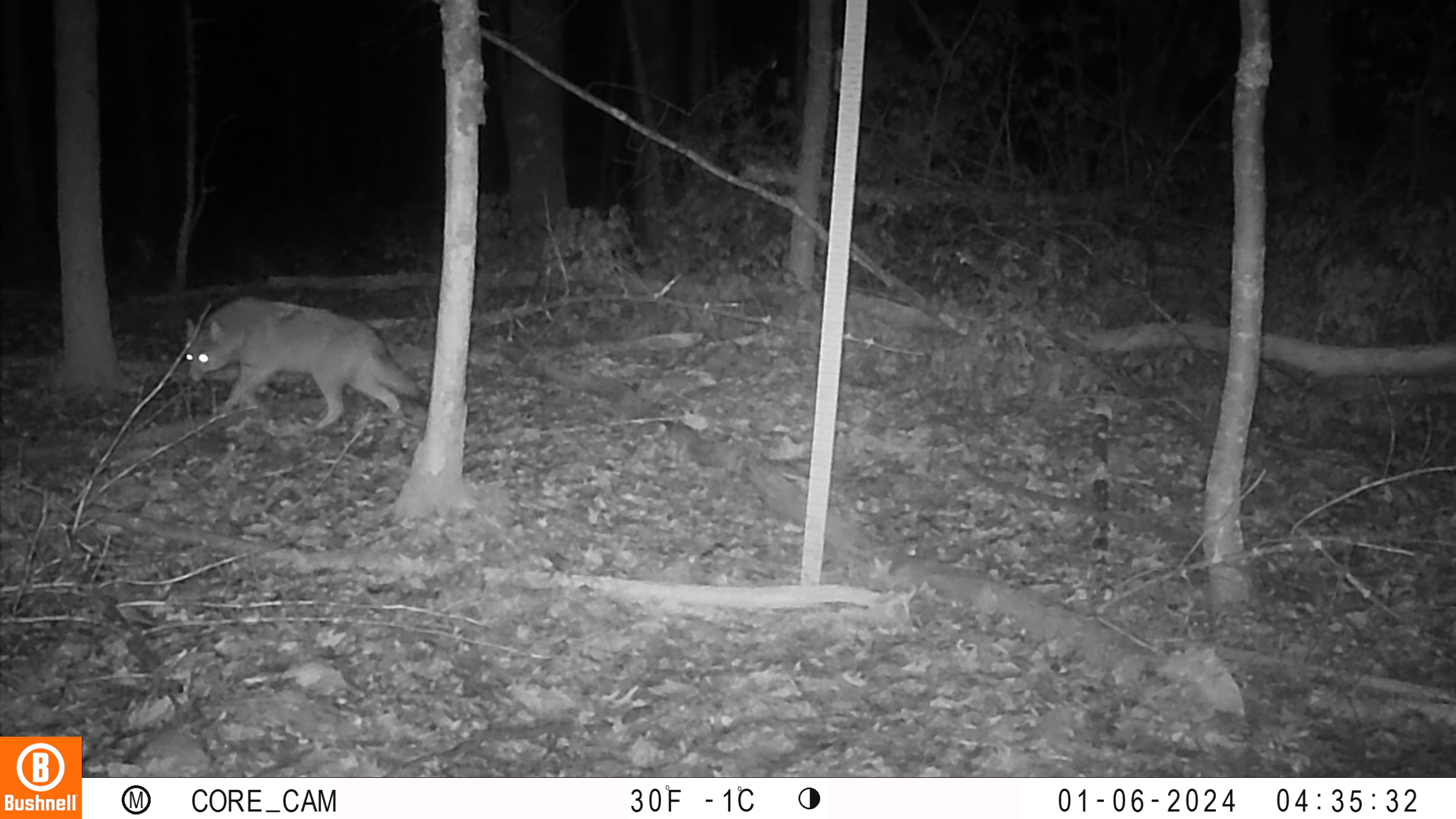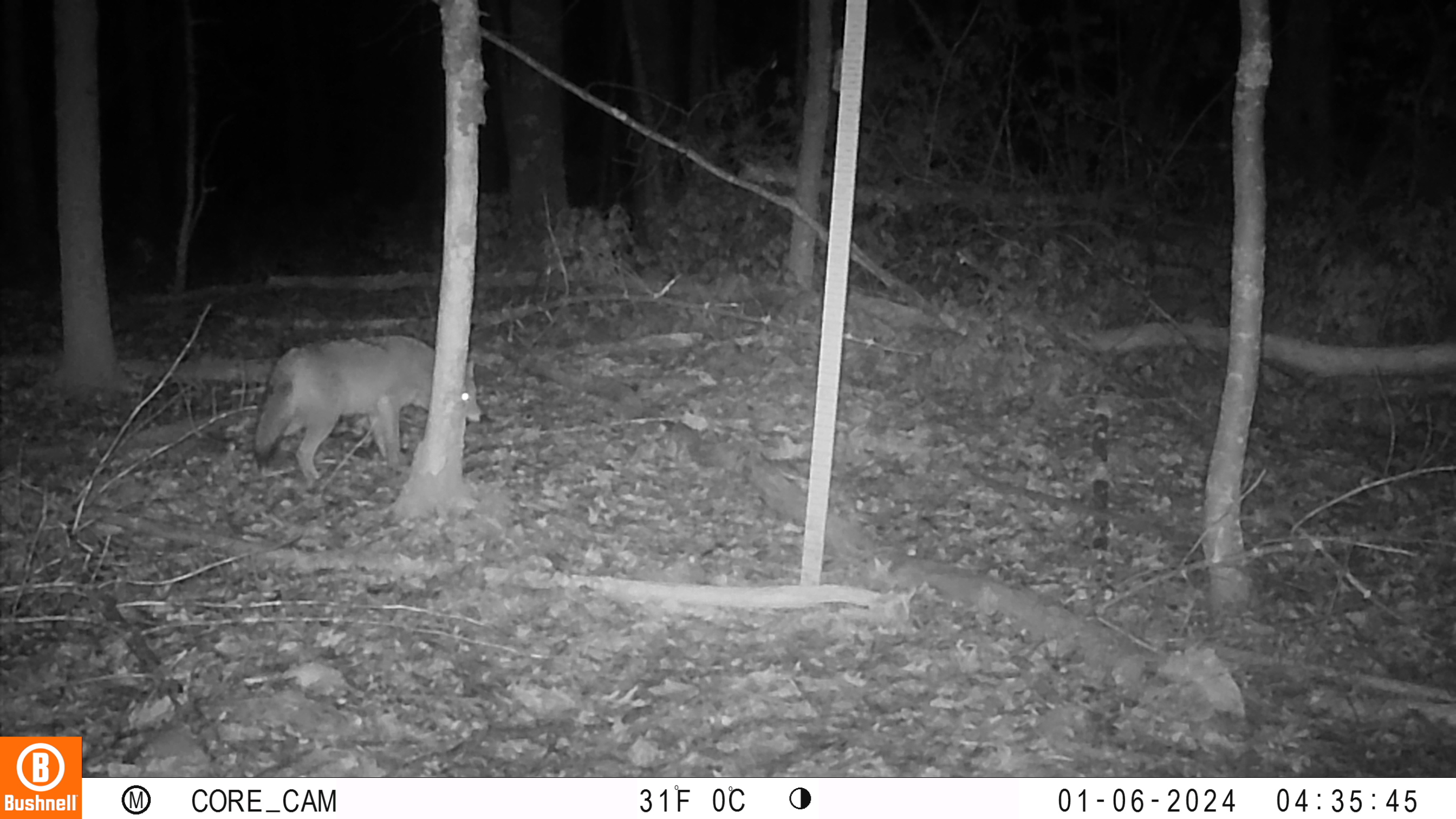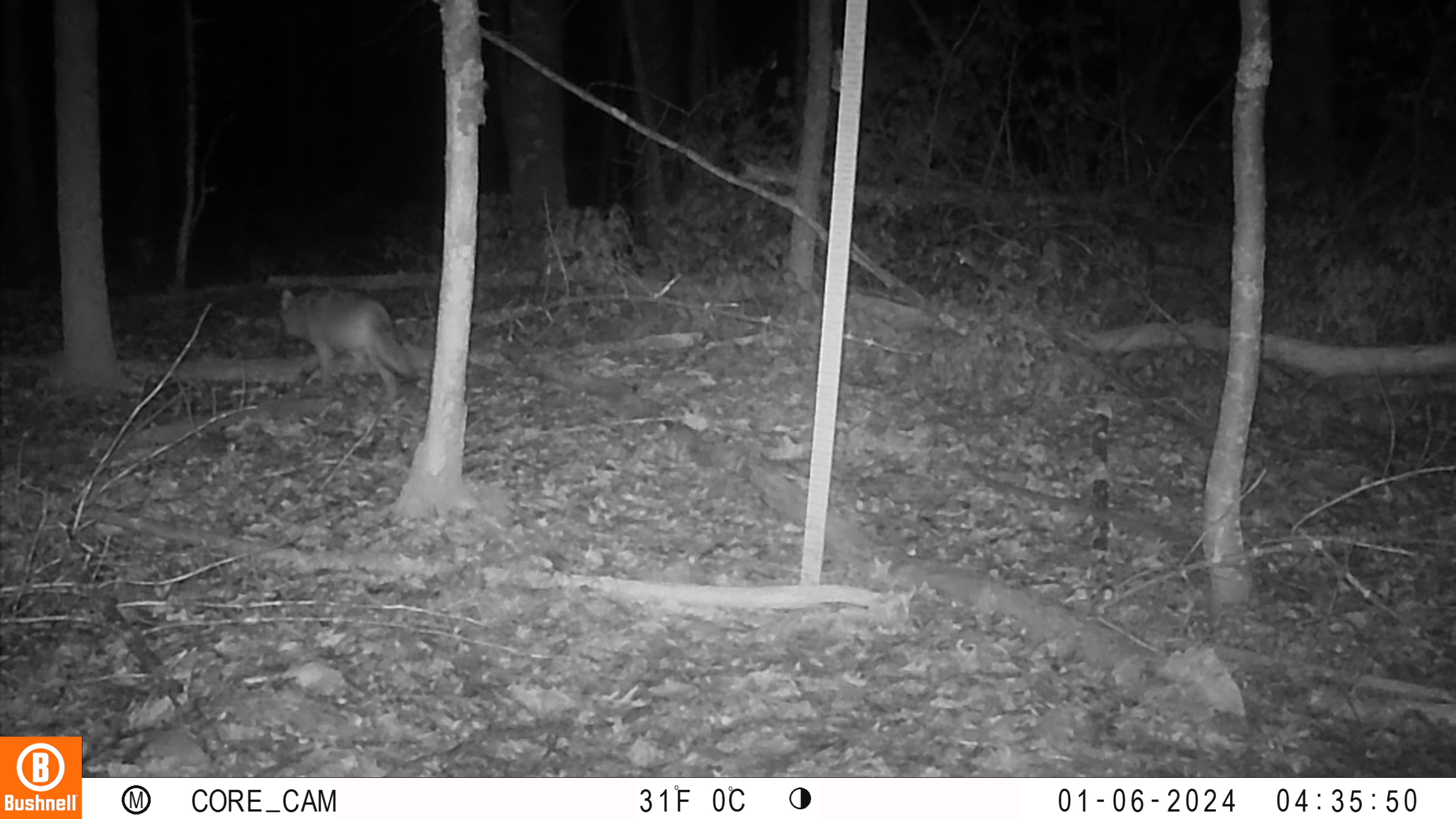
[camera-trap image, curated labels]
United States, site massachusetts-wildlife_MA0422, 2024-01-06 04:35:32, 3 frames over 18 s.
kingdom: Animalia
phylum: Chordata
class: Mammalia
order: Carnivora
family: Canidae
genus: Canis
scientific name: Canis latrans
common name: coyote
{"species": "coyote (Canis latrans)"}